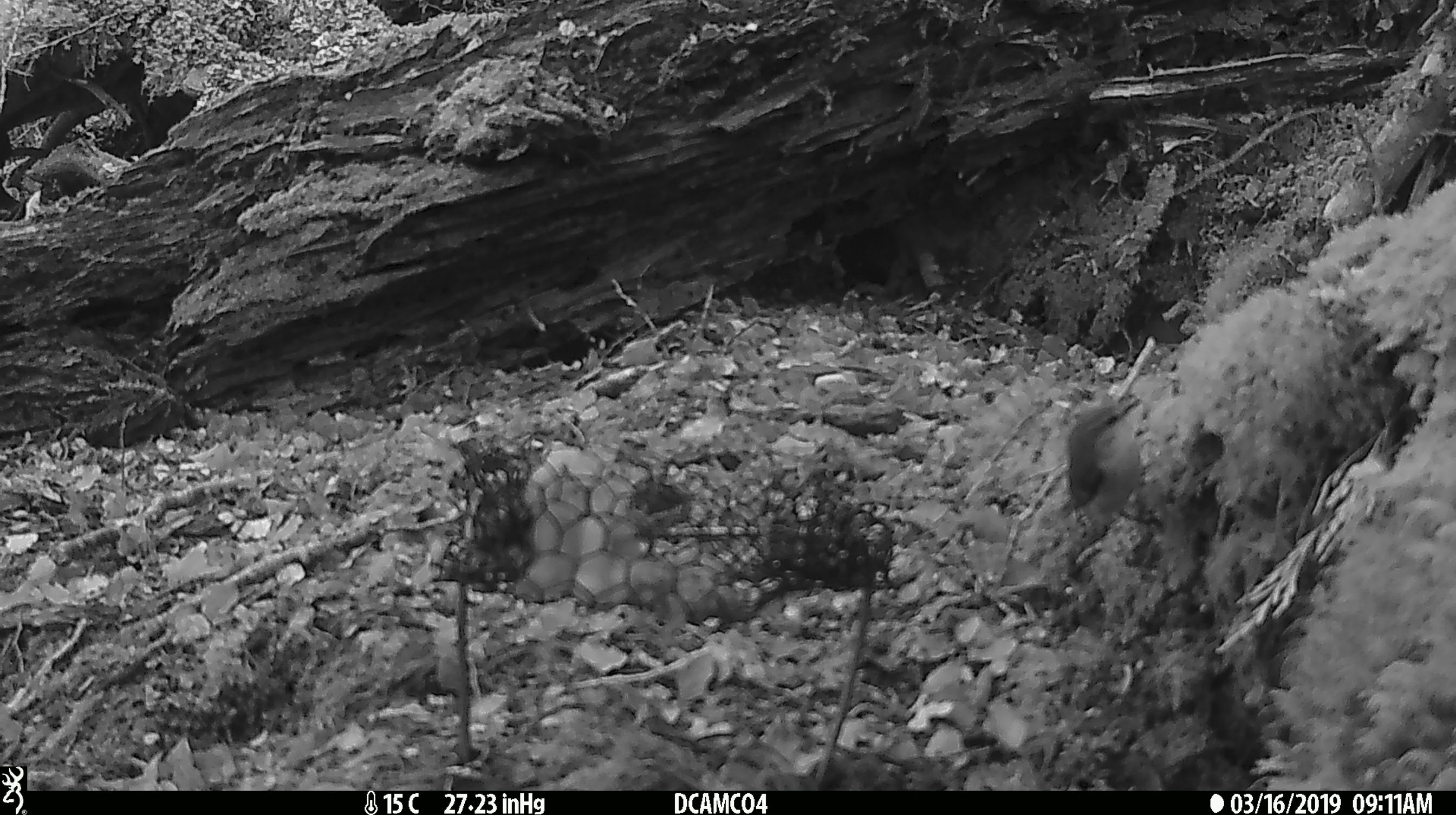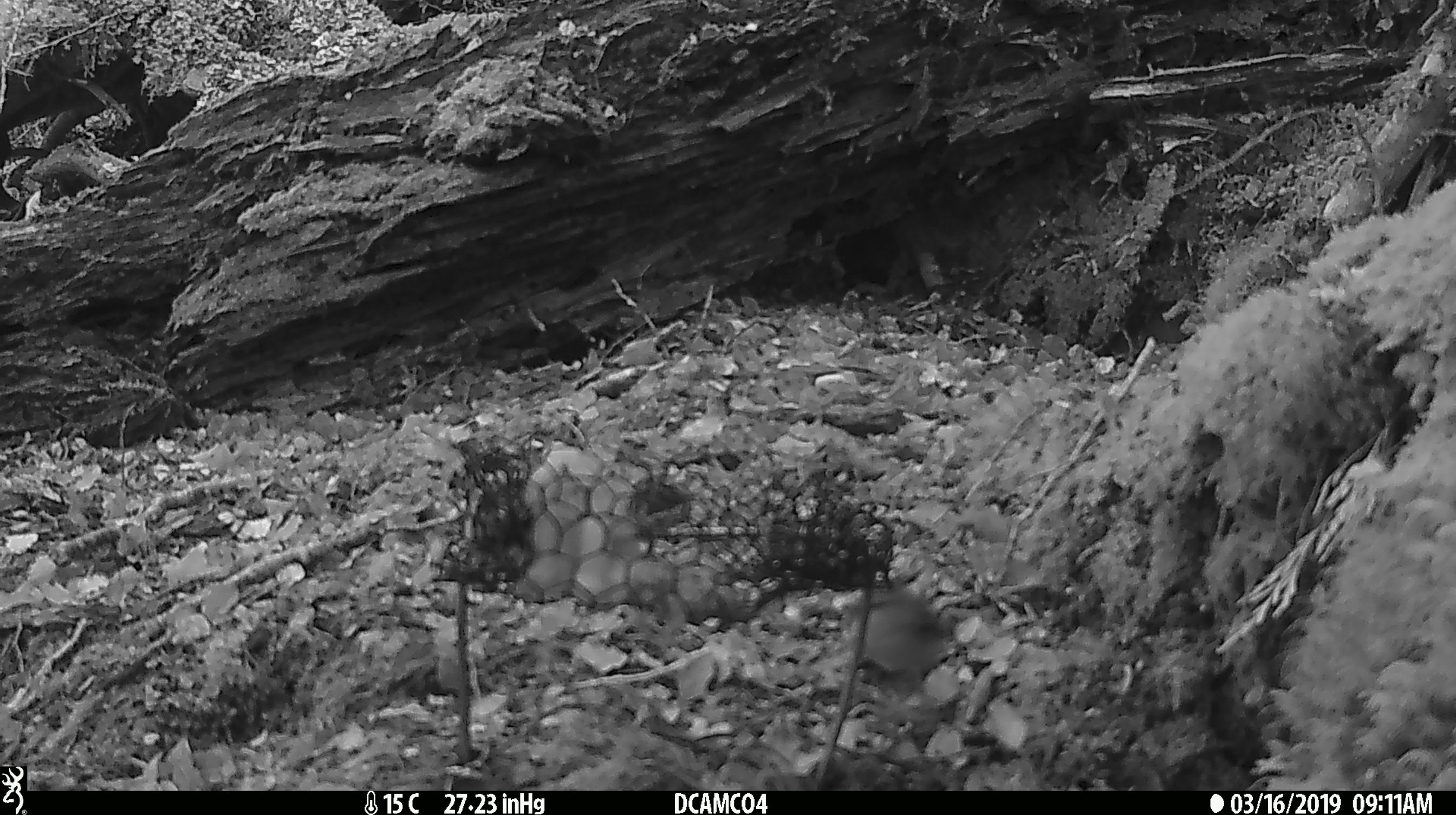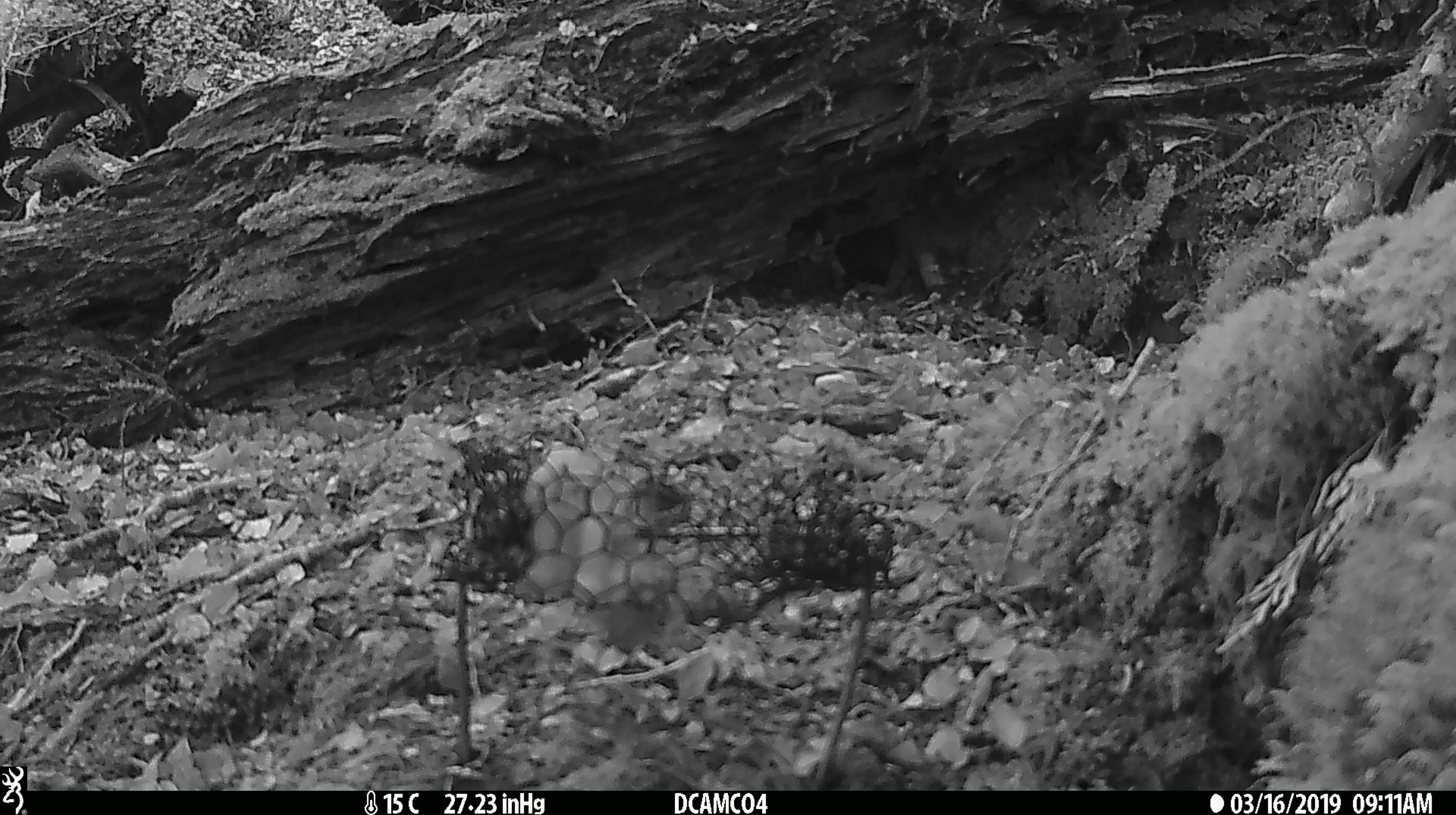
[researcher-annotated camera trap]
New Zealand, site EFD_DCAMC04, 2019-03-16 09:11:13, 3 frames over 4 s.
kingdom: Animalia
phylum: Chordata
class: Aves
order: Passeriformes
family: Acanthisittidae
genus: Acanthisitta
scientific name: Acanthisitta chloris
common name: rifleman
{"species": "rifleman (Acanthisitta chloris)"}